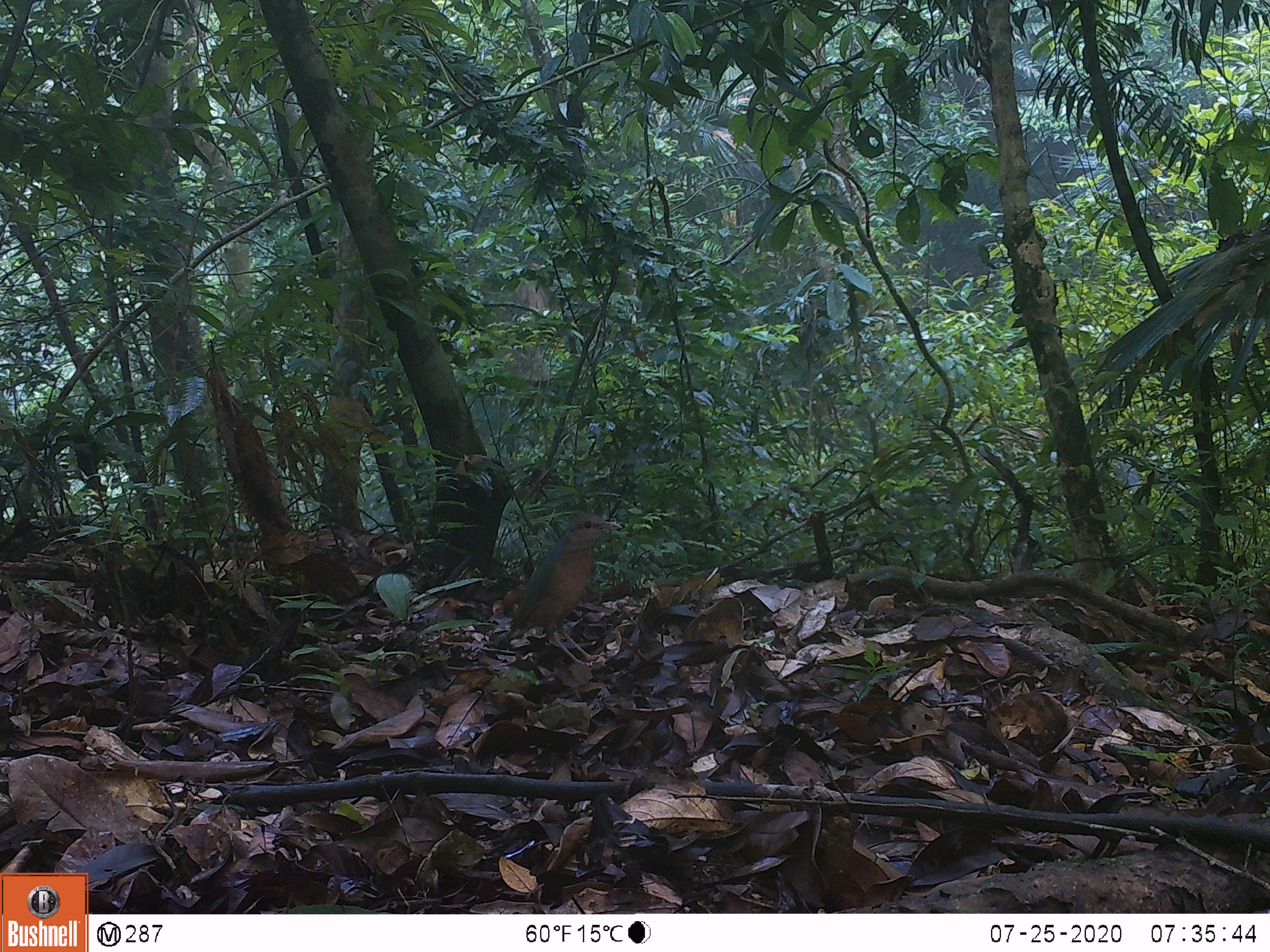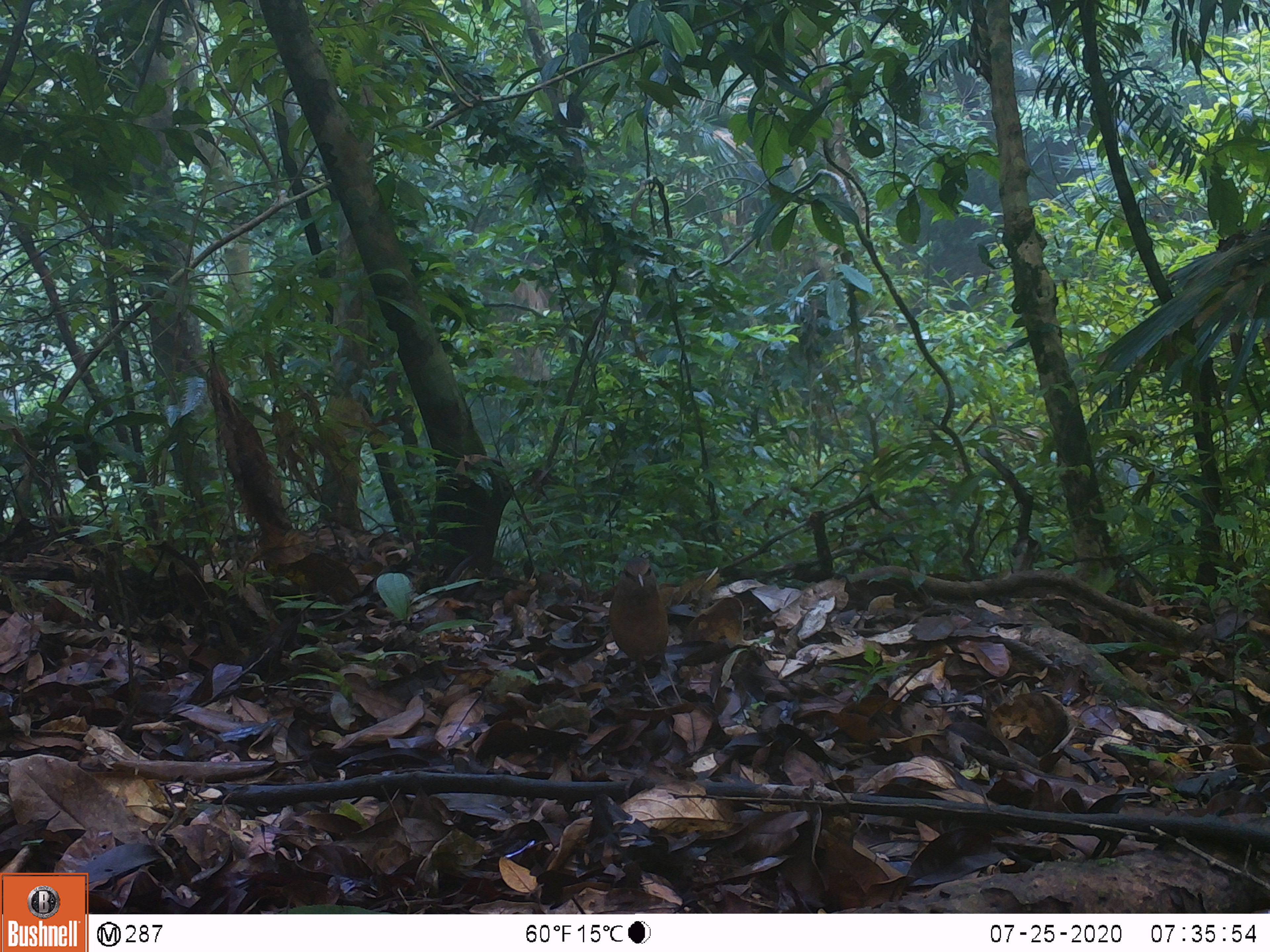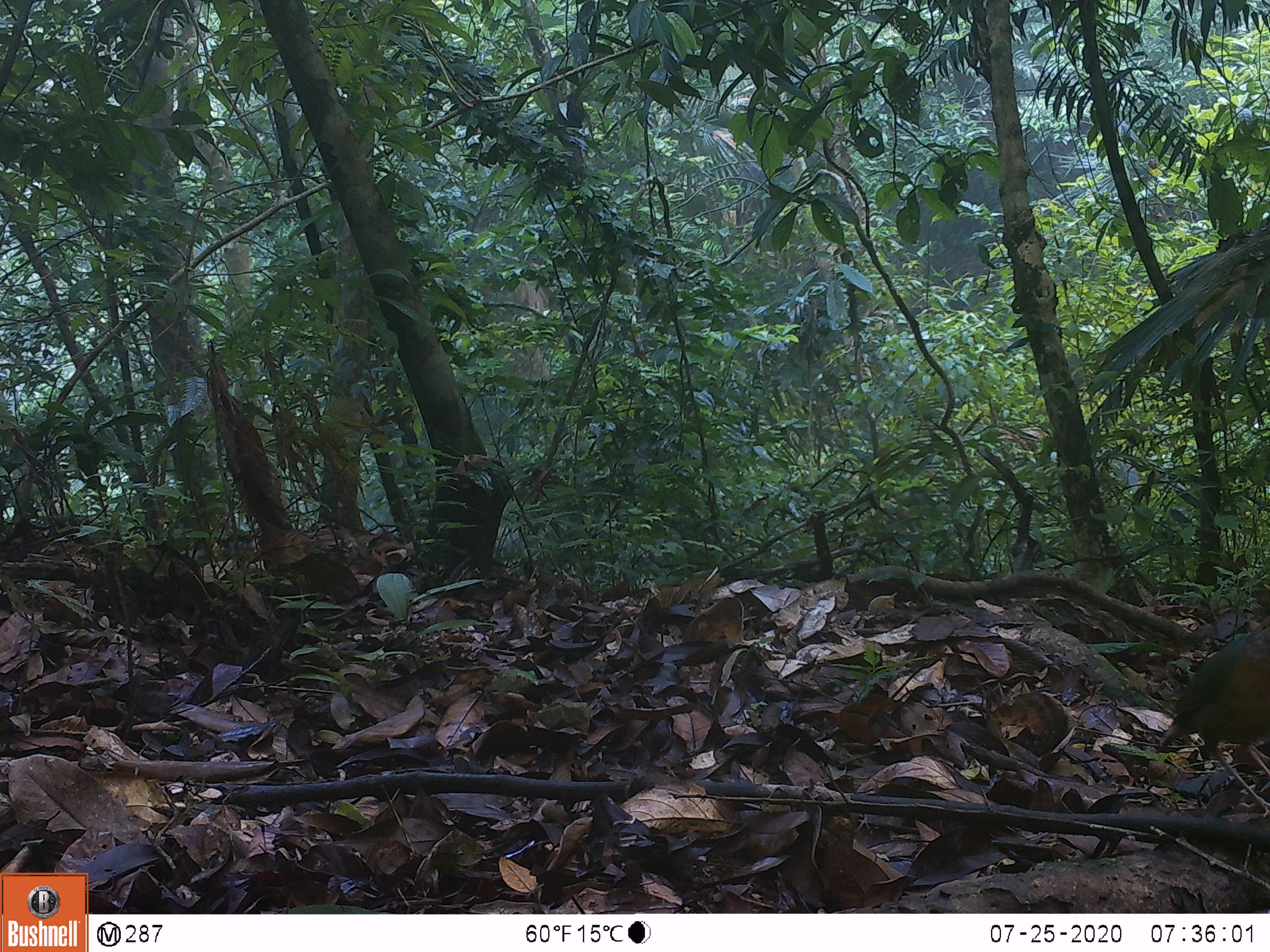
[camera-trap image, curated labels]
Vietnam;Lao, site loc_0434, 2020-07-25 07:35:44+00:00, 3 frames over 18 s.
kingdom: Animalia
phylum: Chordata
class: Aves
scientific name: Aves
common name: bird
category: unidentified bird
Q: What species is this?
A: Unidentified bird (bird) (Aves).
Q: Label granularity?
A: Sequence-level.